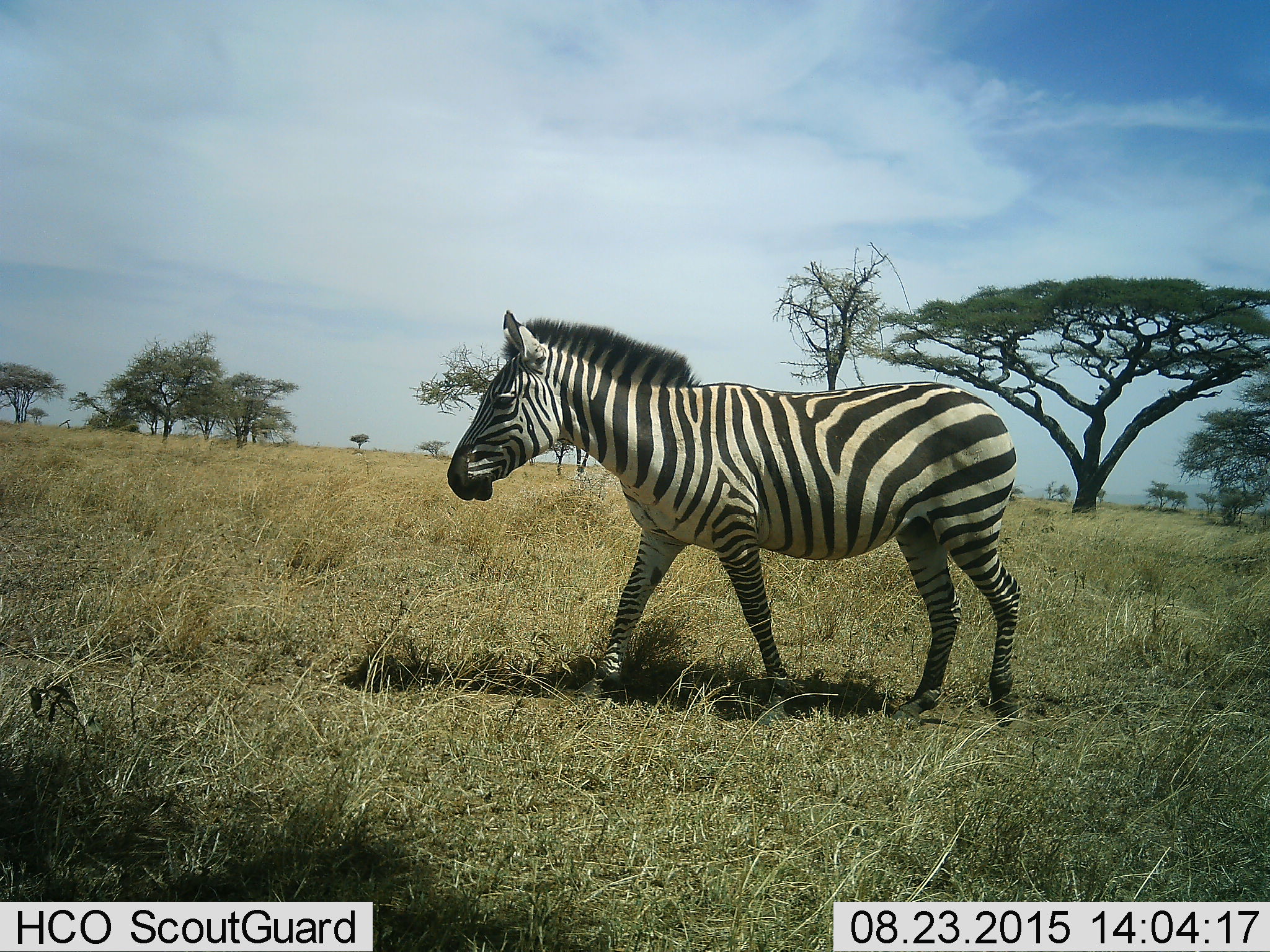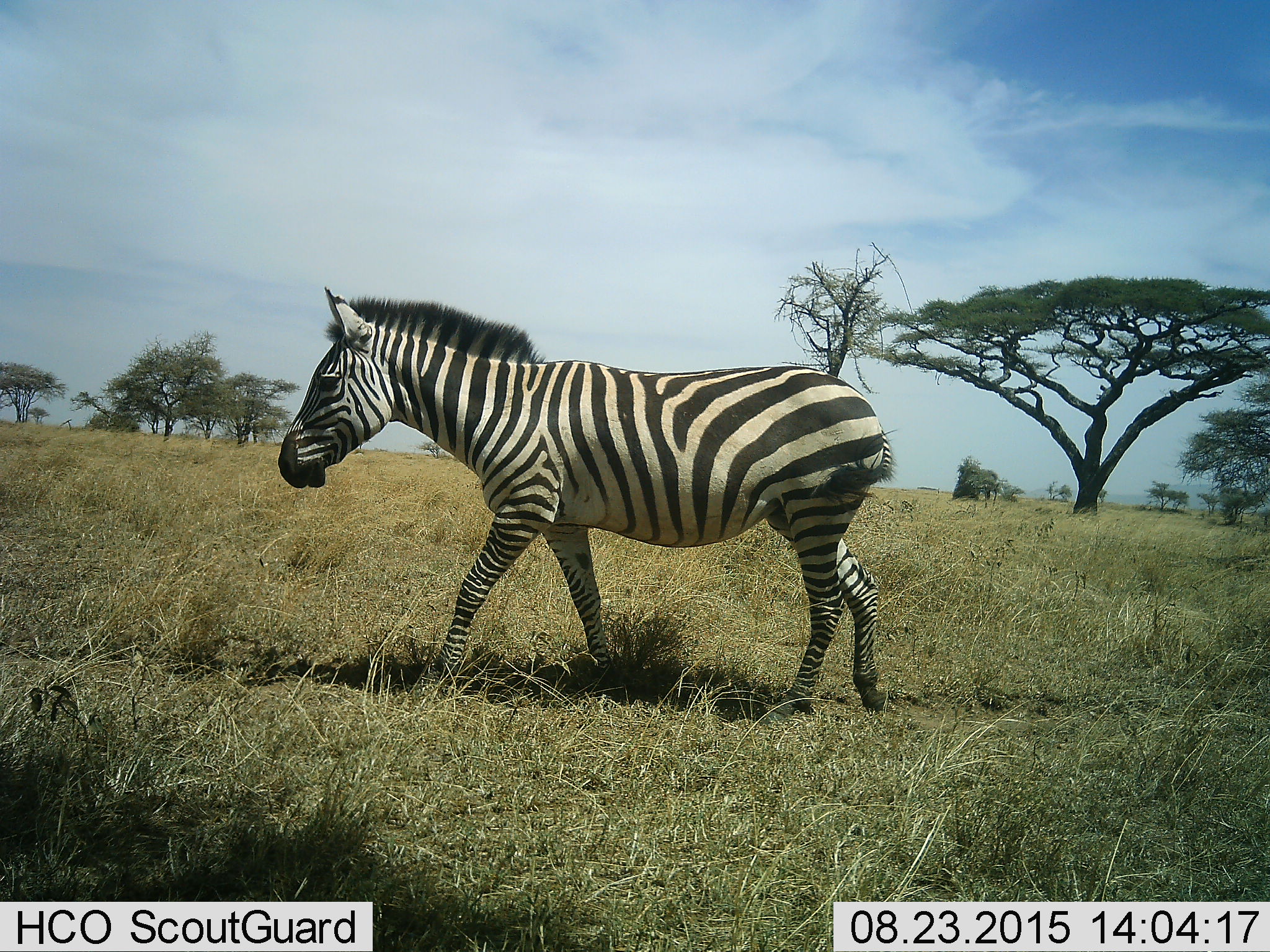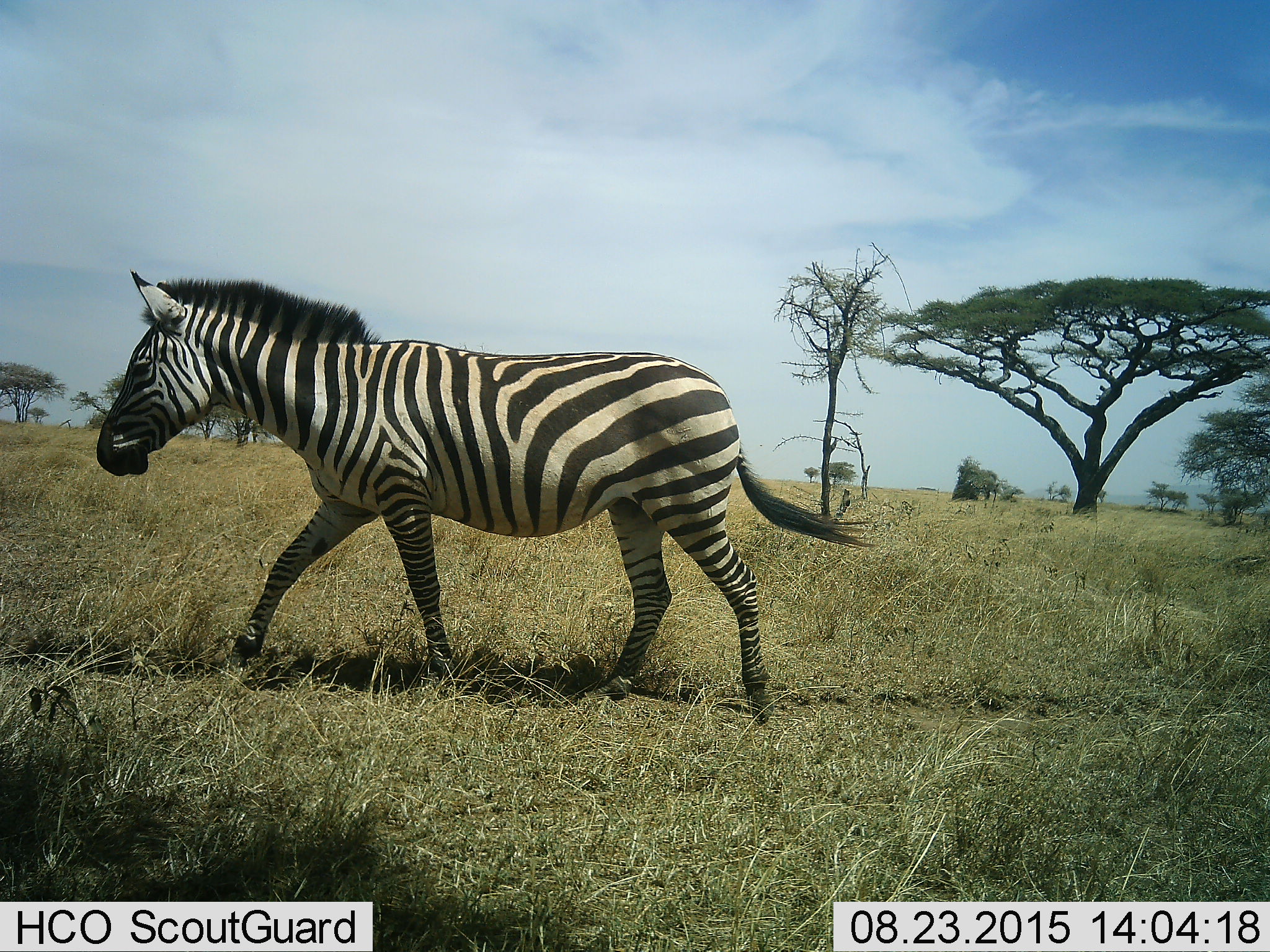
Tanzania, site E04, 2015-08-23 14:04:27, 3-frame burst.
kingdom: Animalia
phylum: Chordata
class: Mammalia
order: Perissodactyla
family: Equidae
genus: Equus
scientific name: Equus quagga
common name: plains zebra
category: zebra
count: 1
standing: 11%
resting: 0%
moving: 95%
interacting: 0%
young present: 0%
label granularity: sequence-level